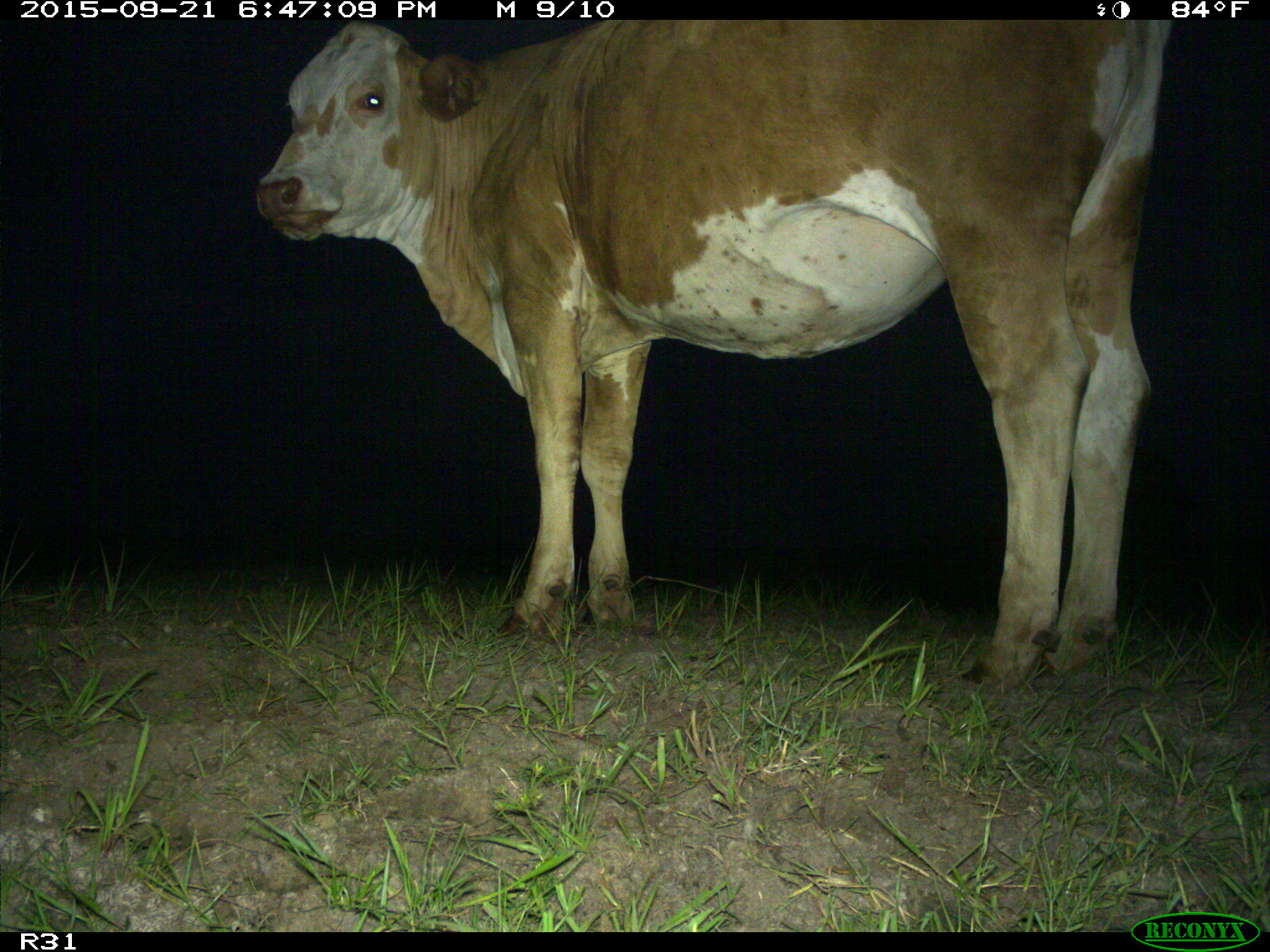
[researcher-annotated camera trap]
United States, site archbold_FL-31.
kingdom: Animalia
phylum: Chordata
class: Mammalia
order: Artiodactyla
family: Bovidae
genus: Bos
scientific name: Bos taurus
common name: domestic cow